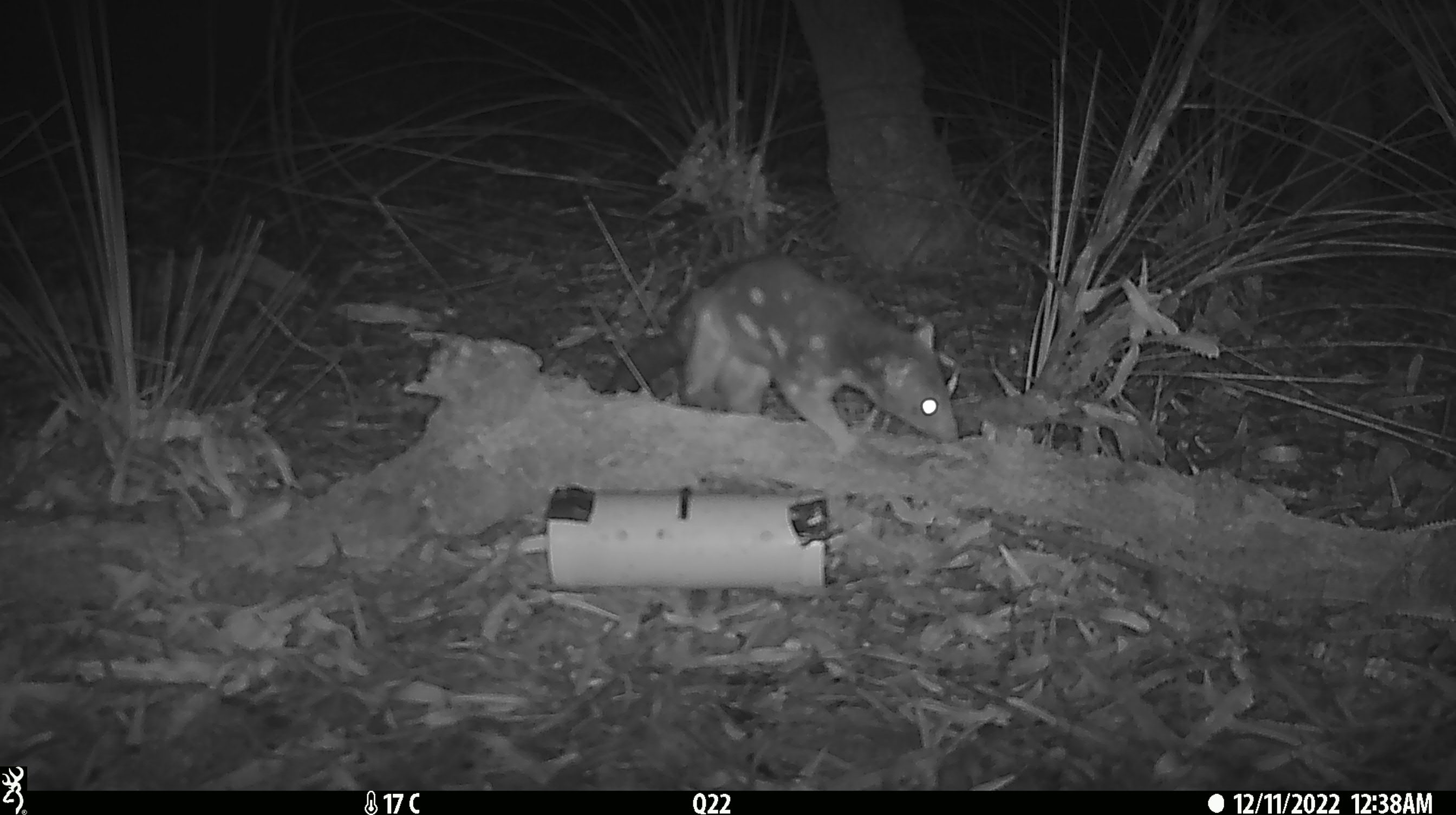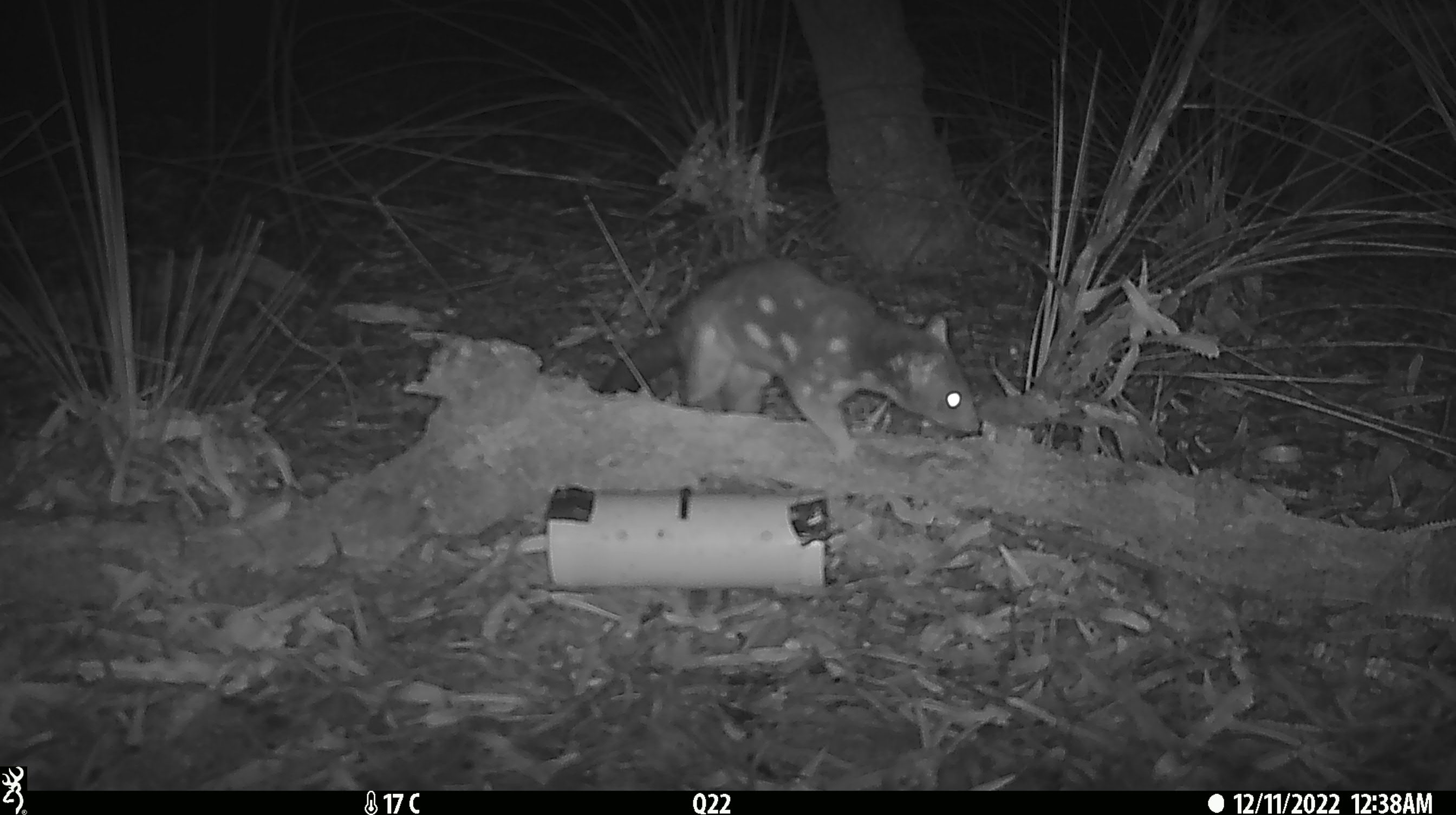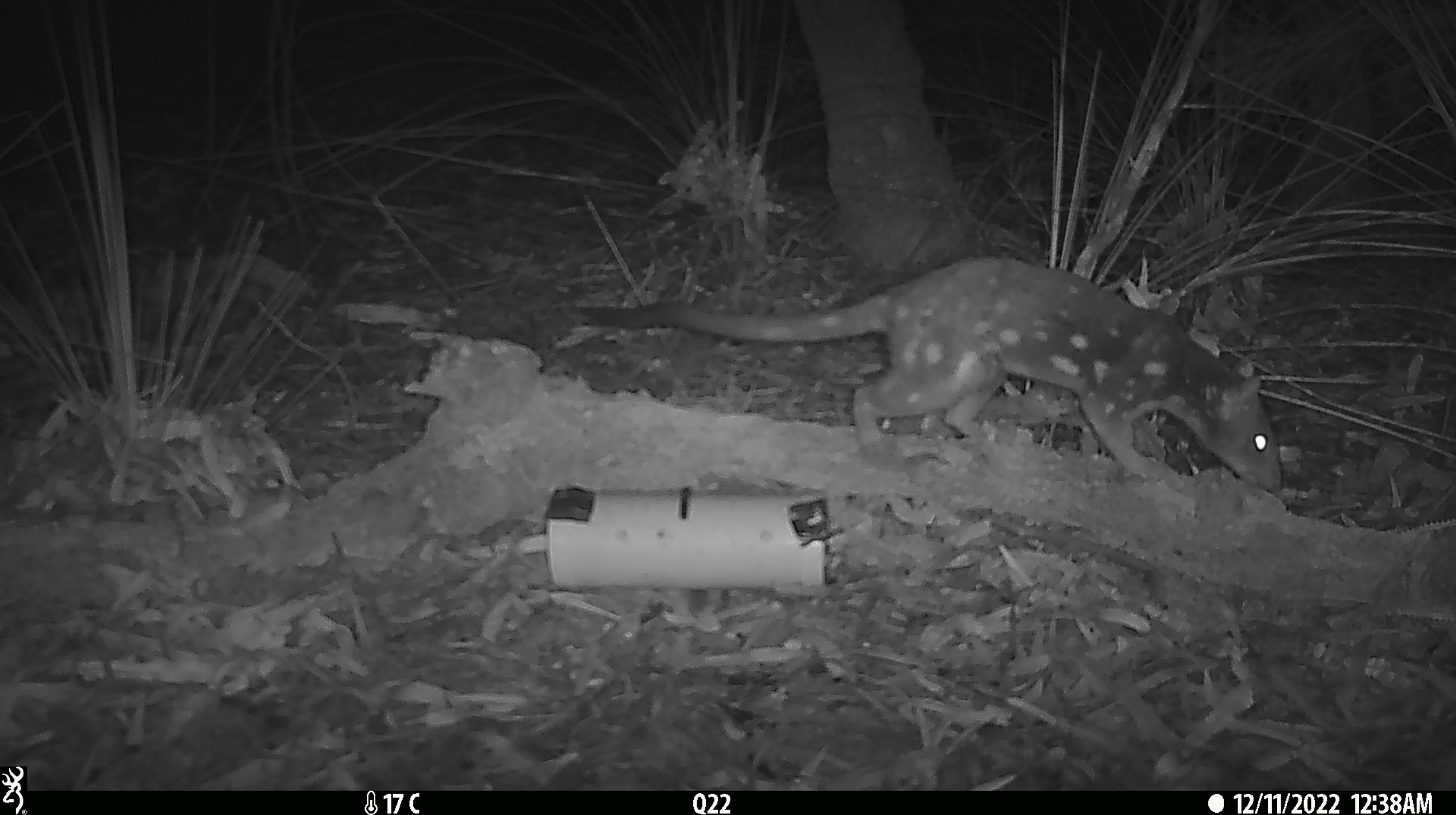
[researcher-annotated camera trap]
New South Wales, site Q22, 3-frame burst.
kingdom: Animalia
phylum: Chordata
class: Mammalia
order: Dasyuromorphia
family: Dasyuridae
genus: Dasyurus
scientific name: Dasyurus maculatus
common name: spotted-tailed quoll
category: quoll